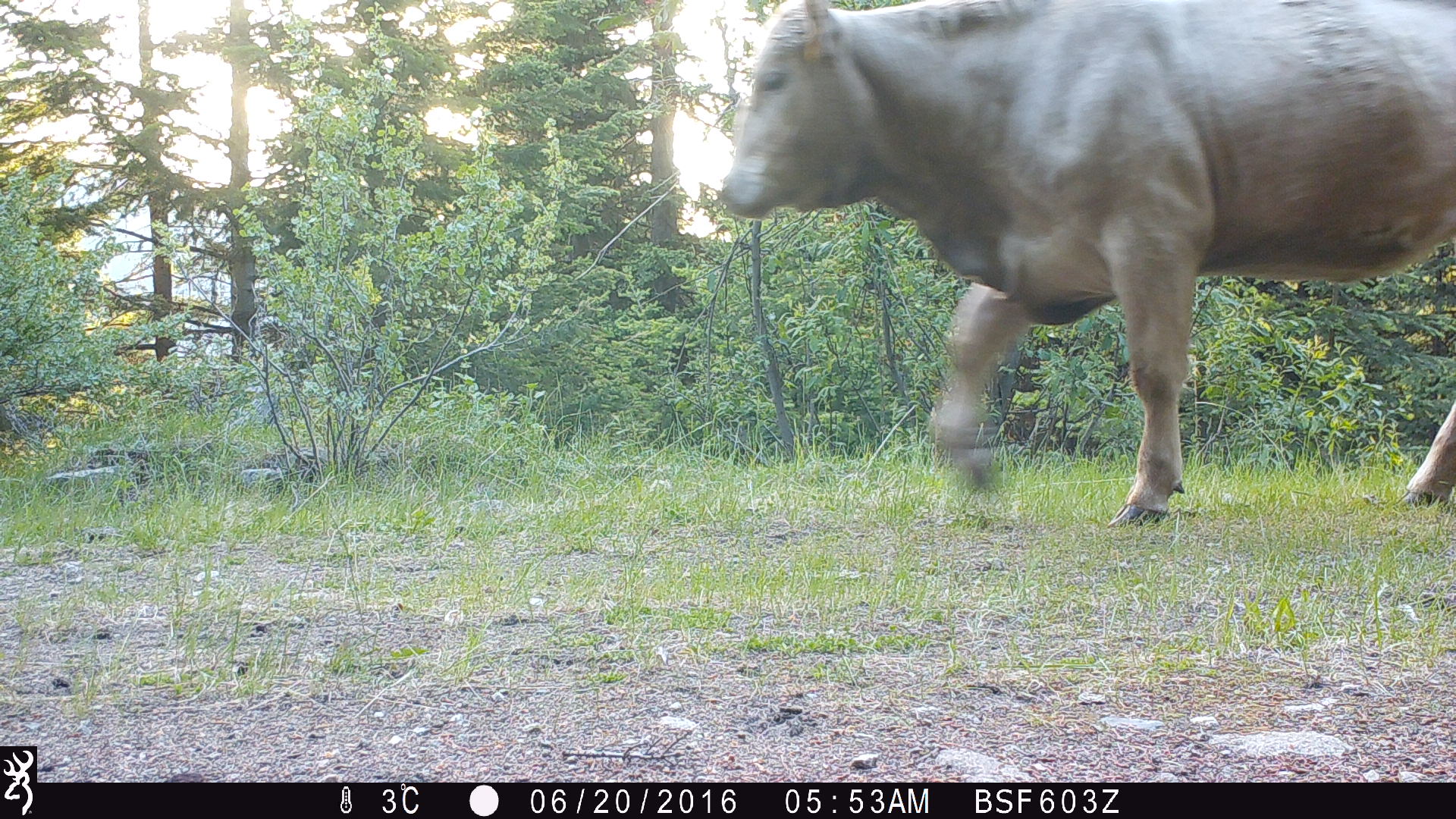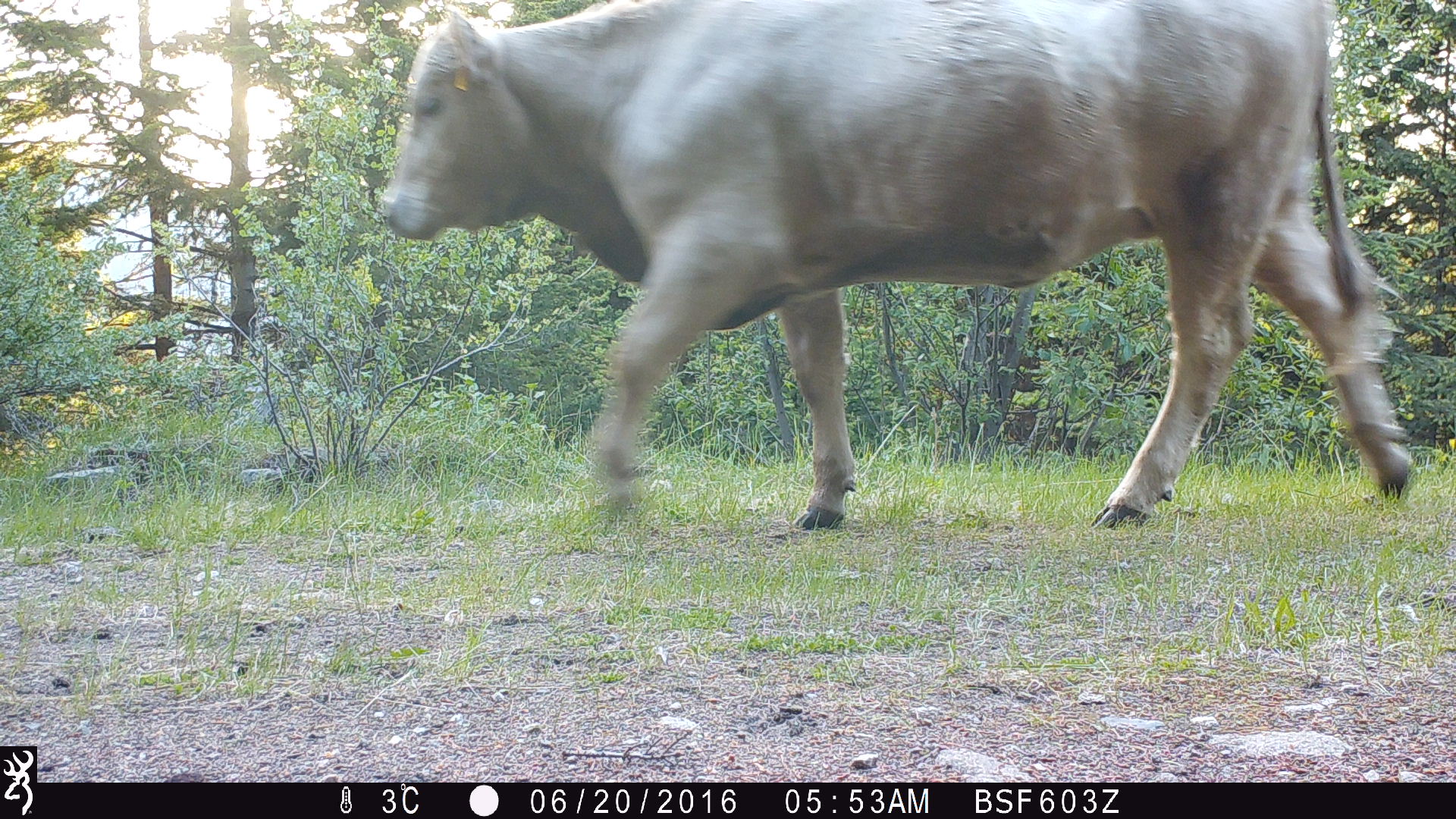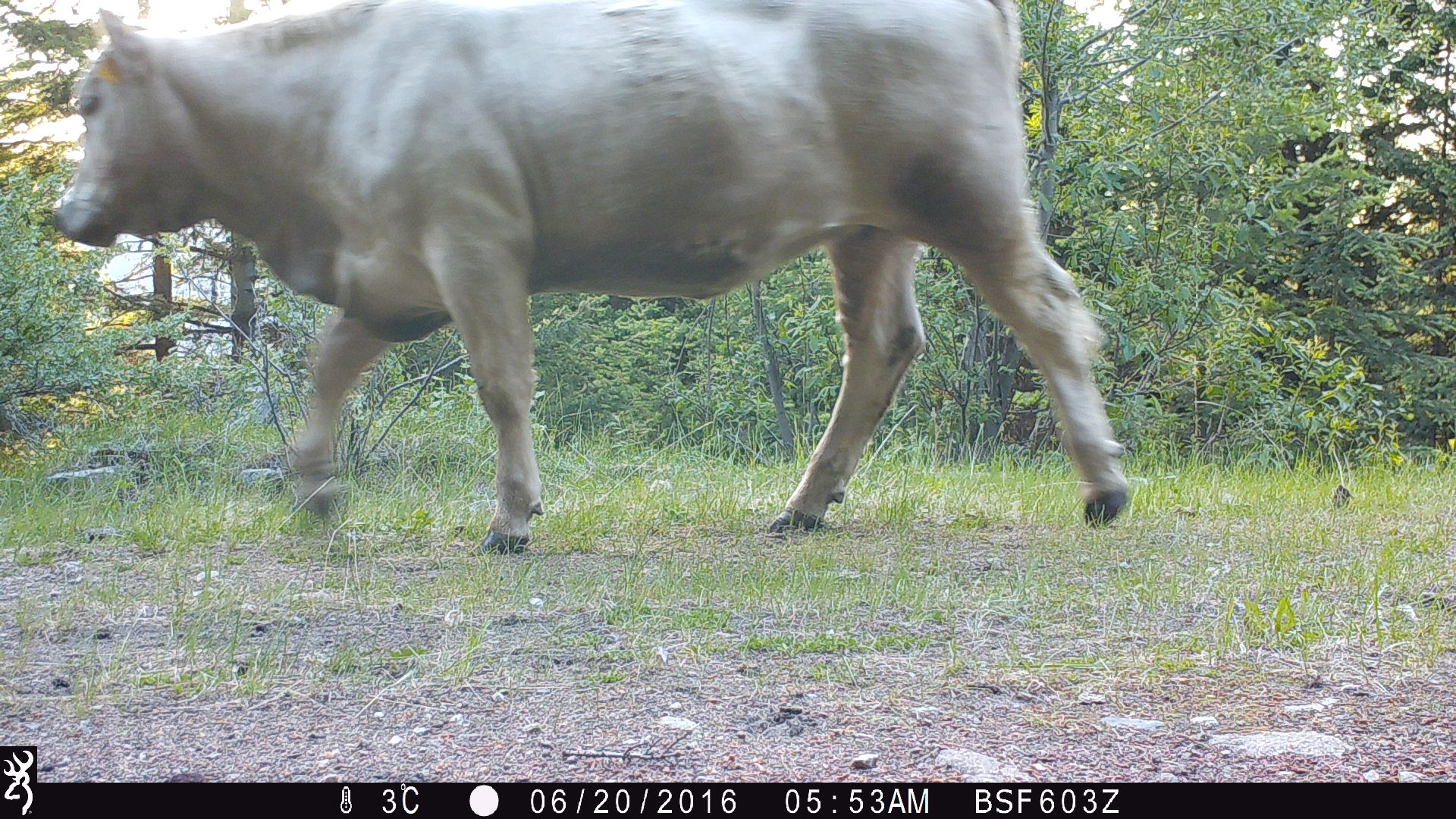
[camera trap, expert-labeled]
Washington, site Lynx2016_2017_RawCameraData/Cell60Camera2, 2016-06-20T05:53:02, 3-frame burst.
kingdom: Animalia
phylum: Chordata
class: Mammalia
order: Artiodactyla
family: Bovidae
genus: Bos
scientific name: Bos taurus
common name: domestic cattle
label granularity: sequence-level